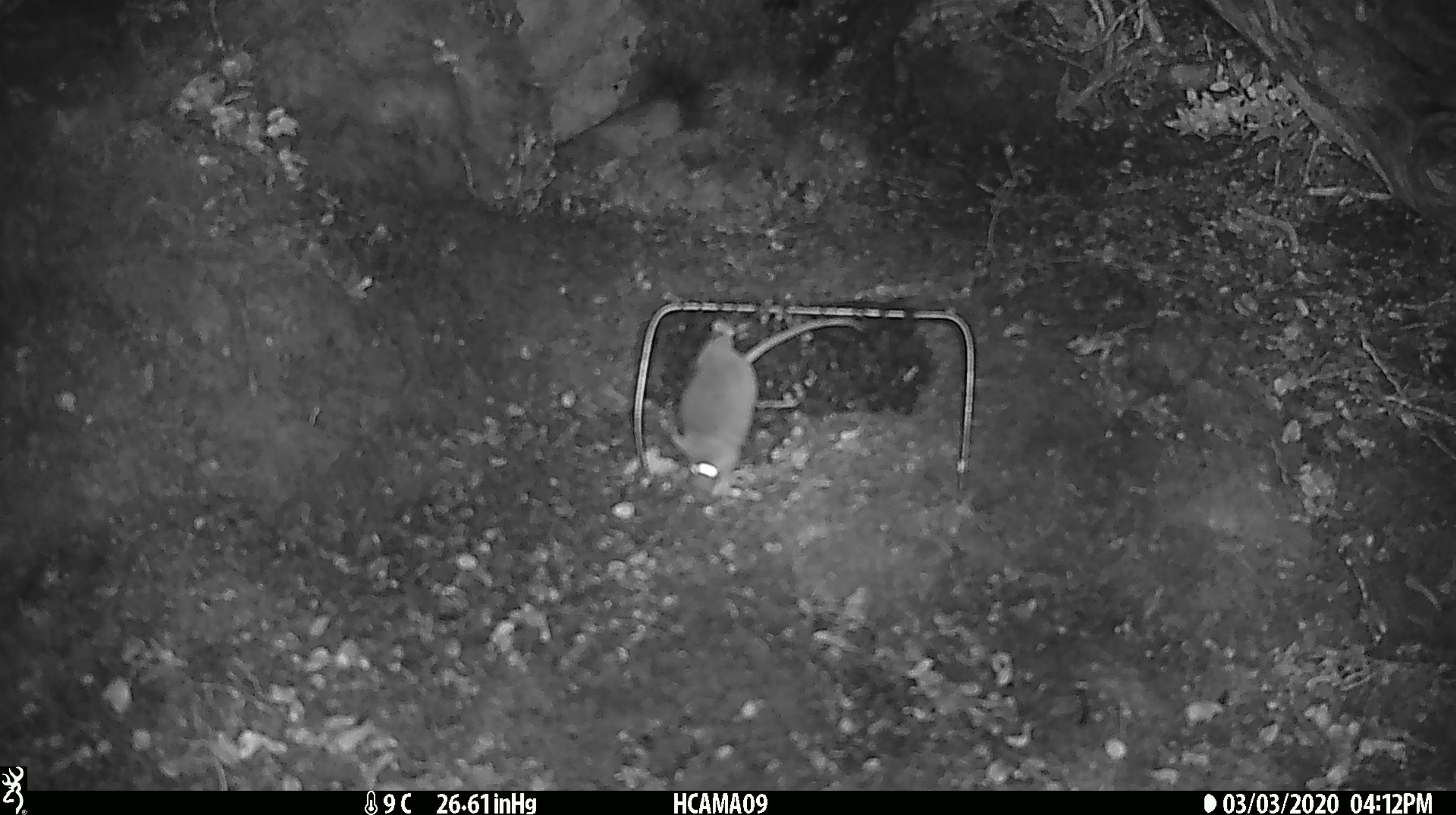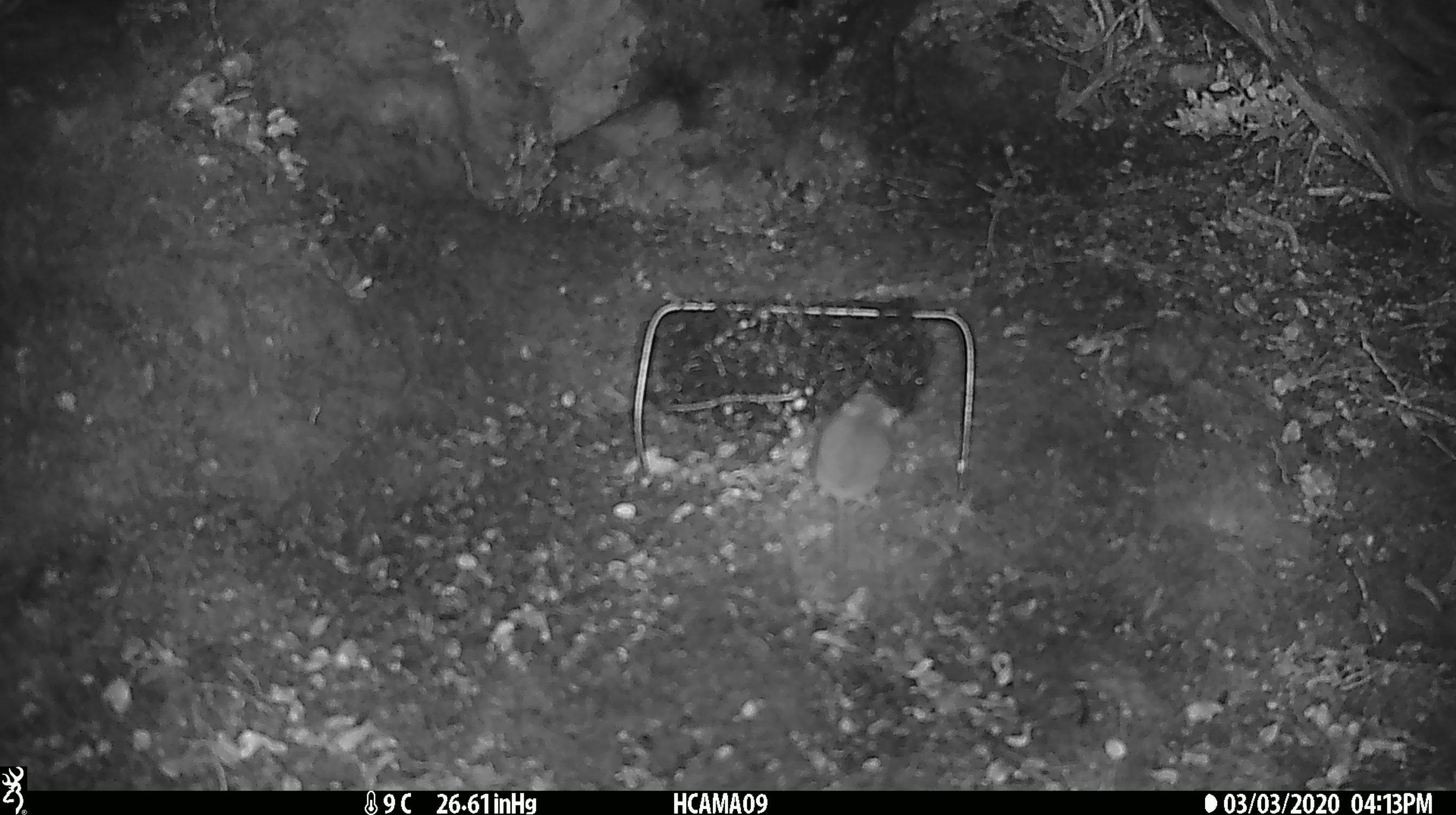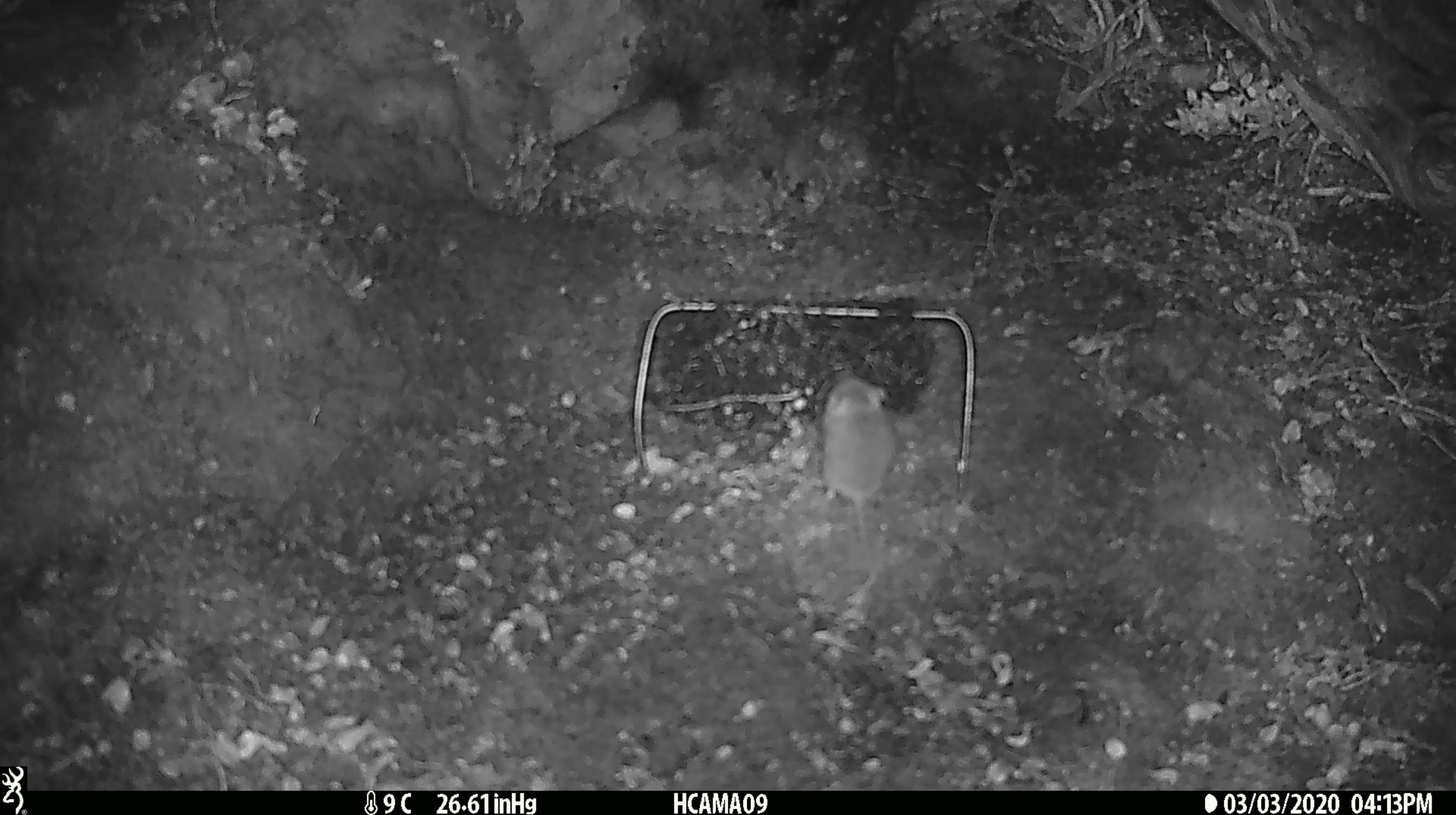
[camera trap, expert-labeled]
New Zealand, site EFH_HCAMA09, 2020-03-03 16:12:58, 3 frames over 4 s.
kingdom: Animalia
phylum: Chordata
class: Mammalia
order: Rodentia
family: Muridae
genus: Mus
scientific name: Mus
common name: mouse